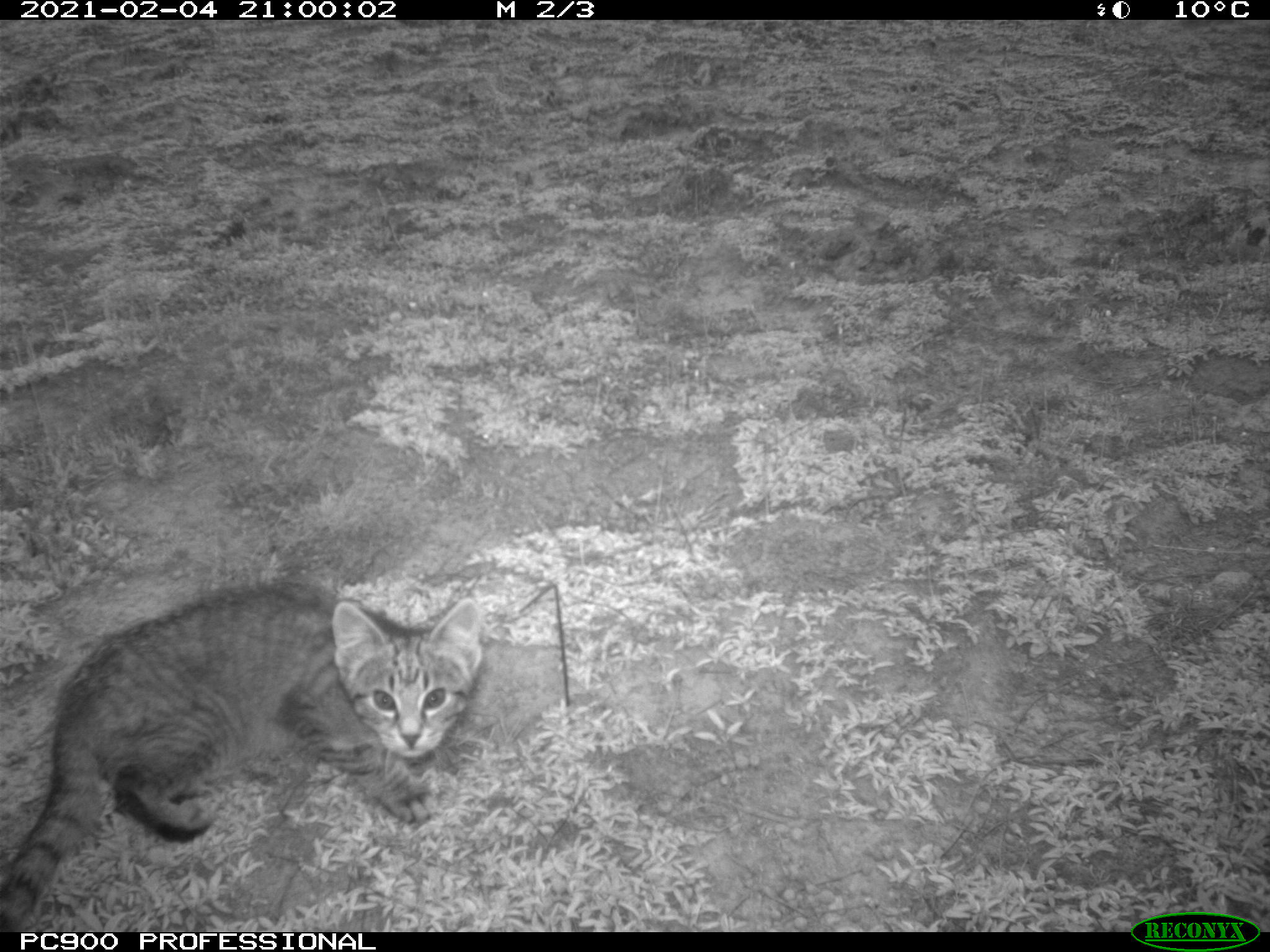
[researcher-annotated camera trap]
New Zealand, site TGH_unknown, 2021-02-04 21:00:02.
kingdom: Animalia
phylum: Chordata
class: Mammalia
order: Carnivora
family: Felidae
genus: Felis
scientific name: Felis catus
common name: domestic cat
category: cat